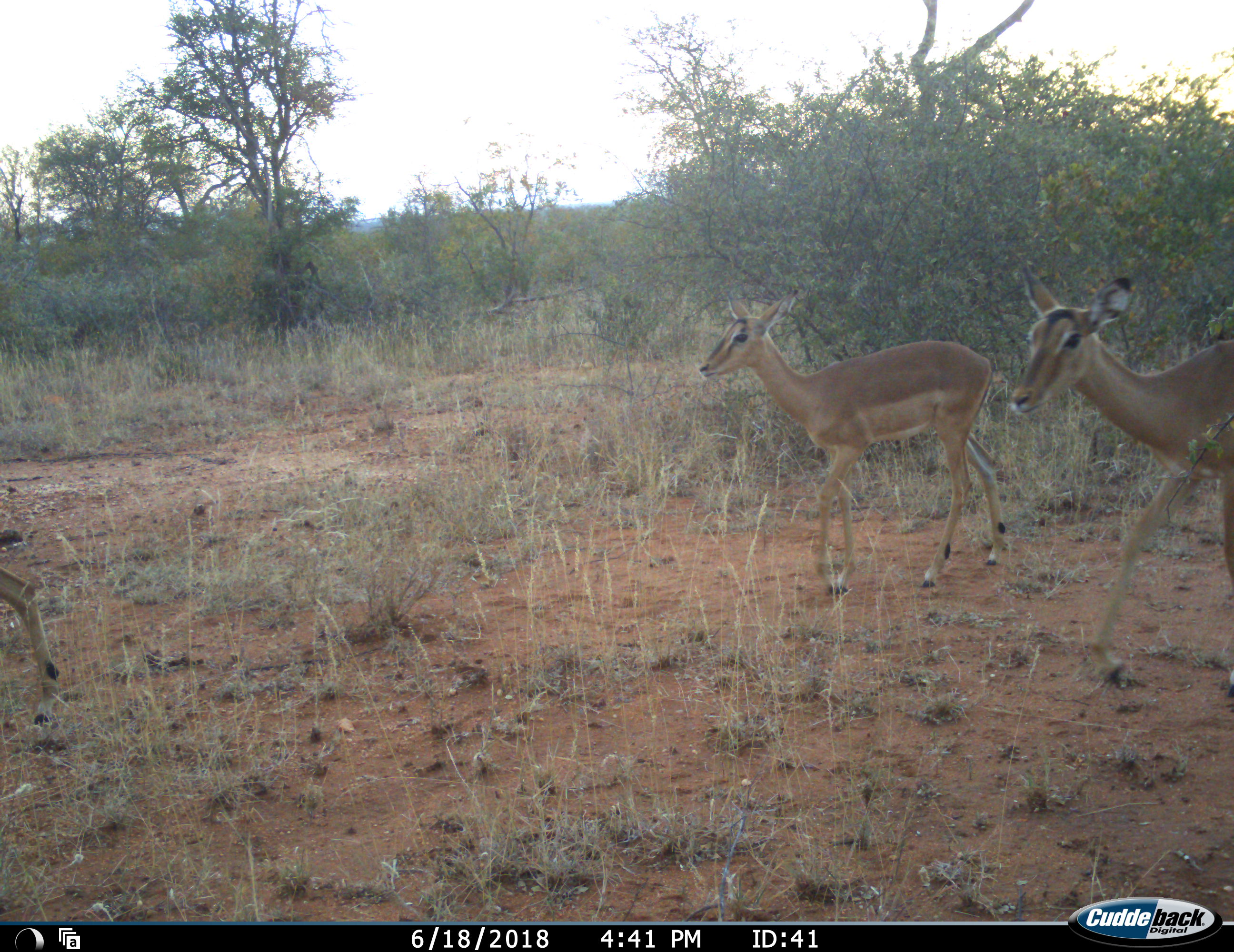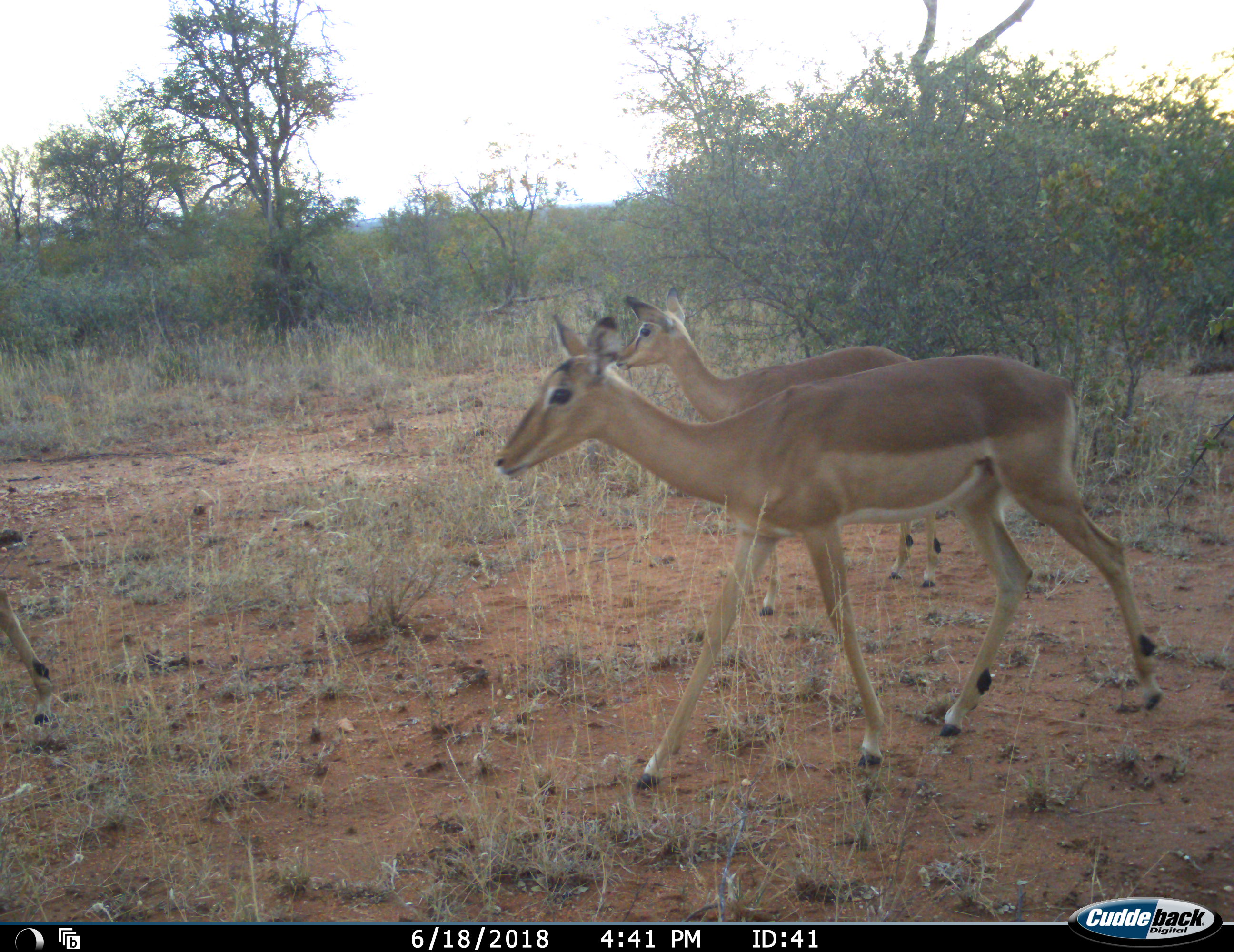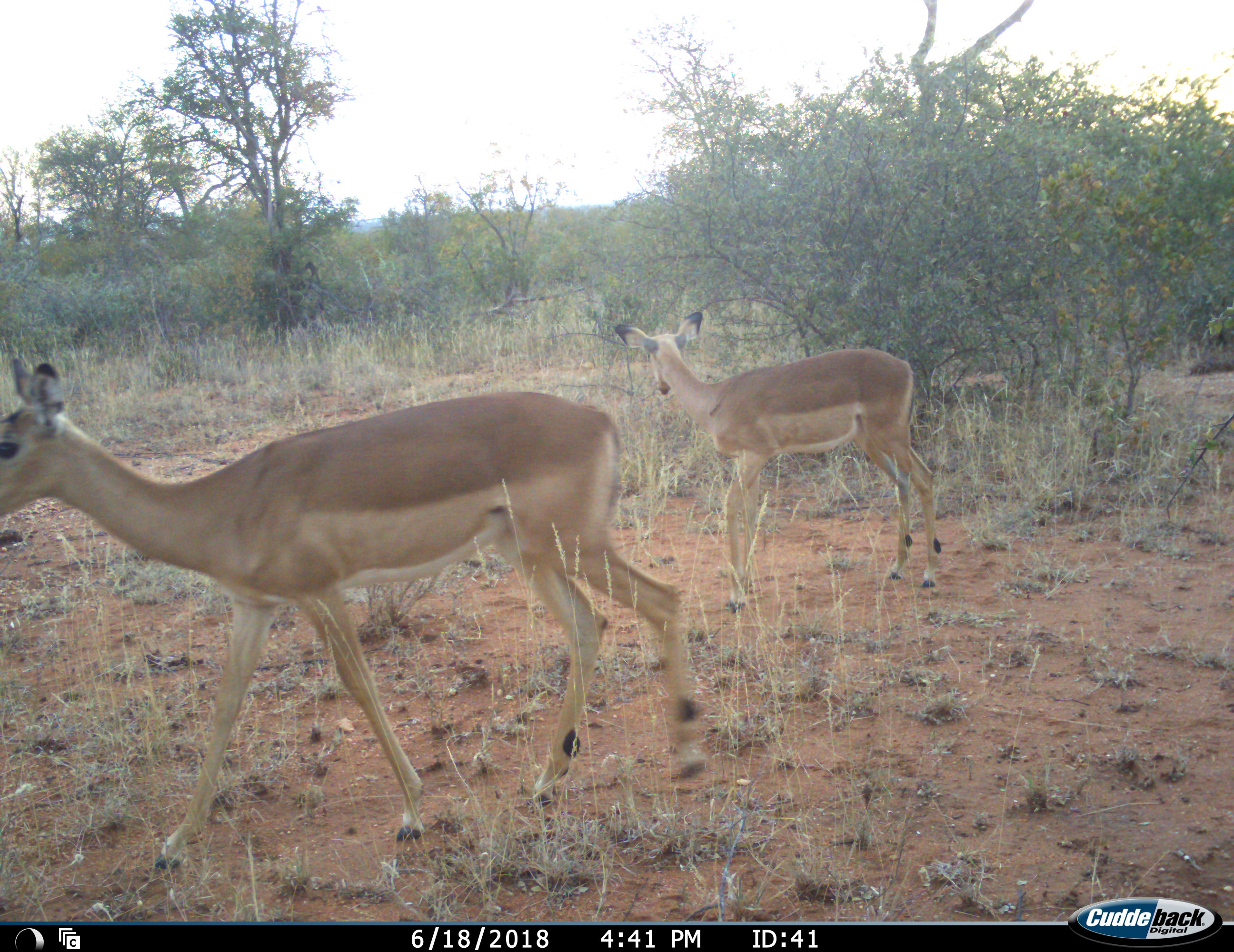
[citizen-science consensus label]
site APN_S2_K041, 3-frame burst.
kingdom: Animalia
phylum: Chordata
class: Mammalia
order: Artiodactyla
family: Bovidae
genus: Aepyceros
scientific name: Aepyceros melampus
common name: impala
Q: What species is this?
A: Impala (Aepyceros melampus).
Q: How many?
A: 3.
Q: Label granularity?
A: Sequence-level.